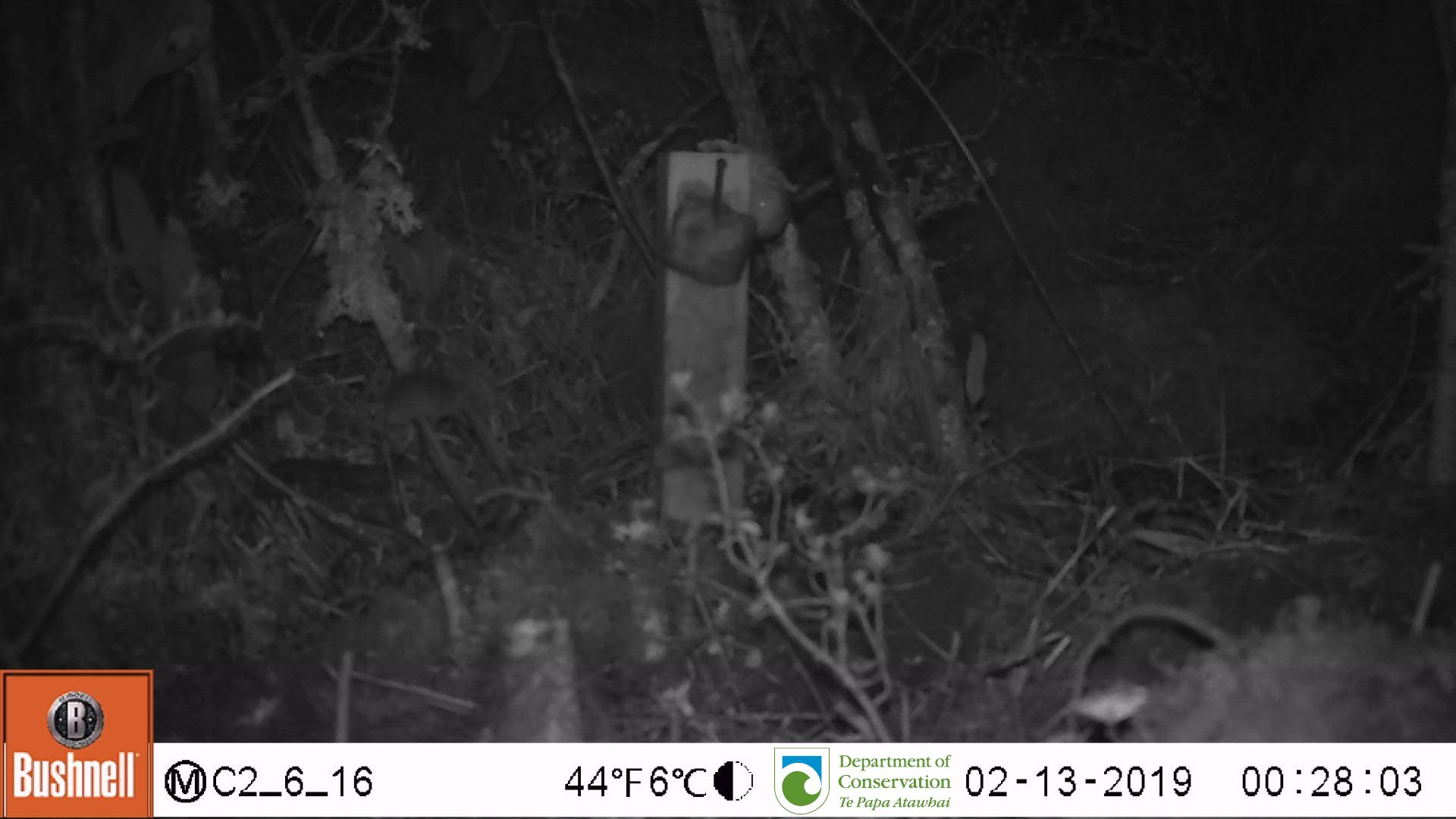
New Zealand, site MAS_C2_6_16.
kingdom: Animalia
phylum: Chordata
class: Mammalia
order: Rodentia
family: Muridae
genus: Mus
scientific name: Mus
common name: mouse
Mouse (Mus).